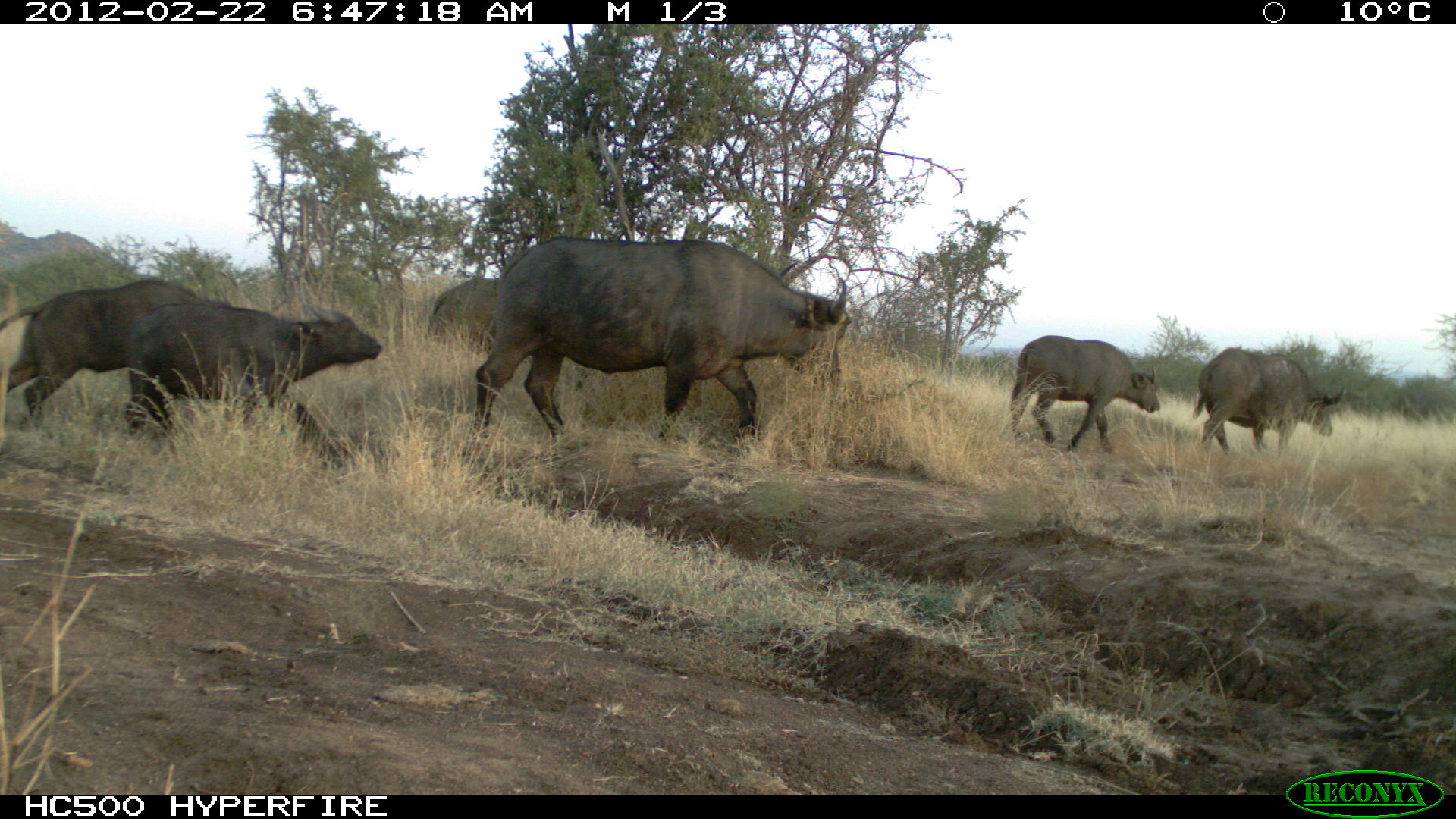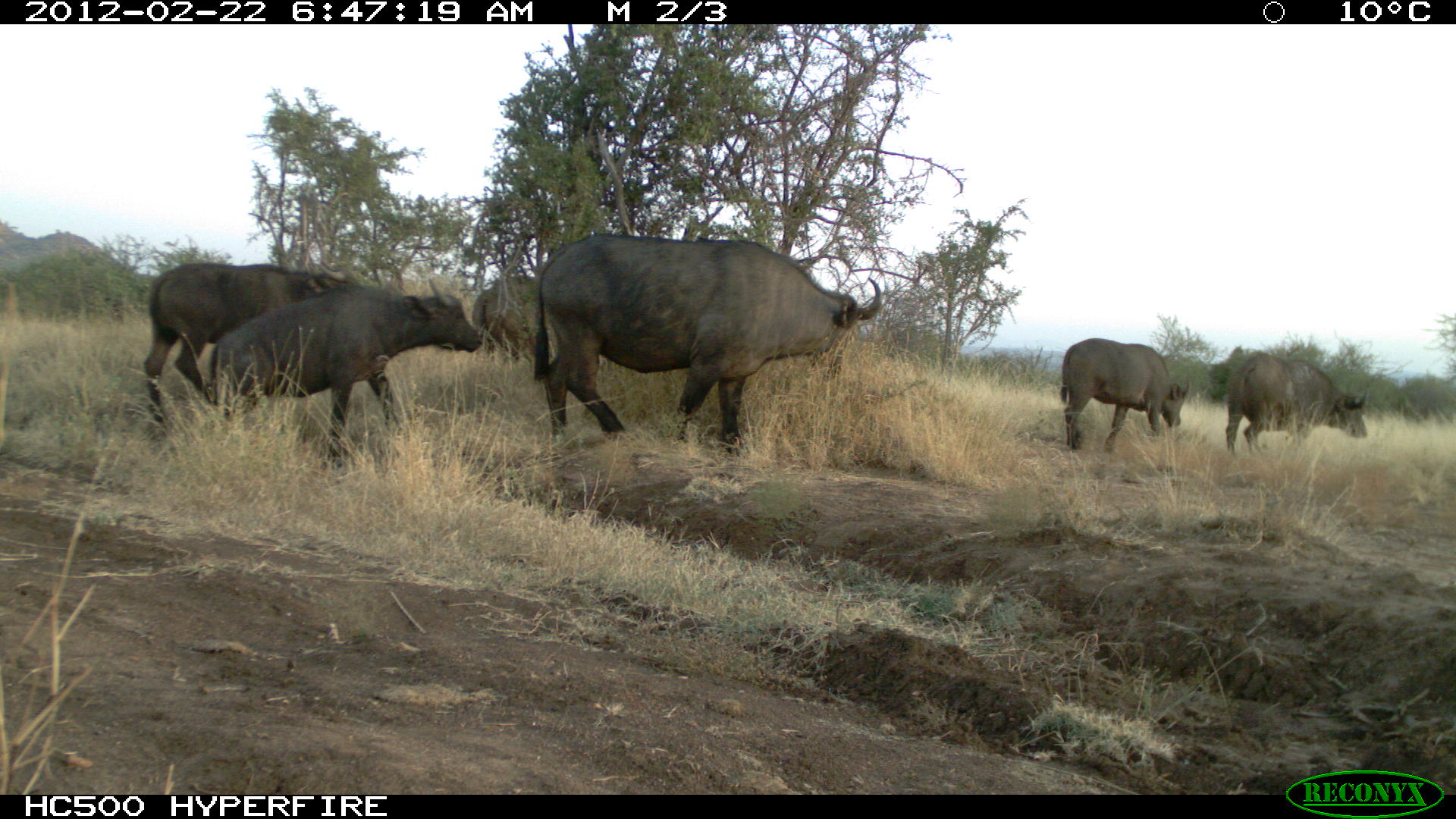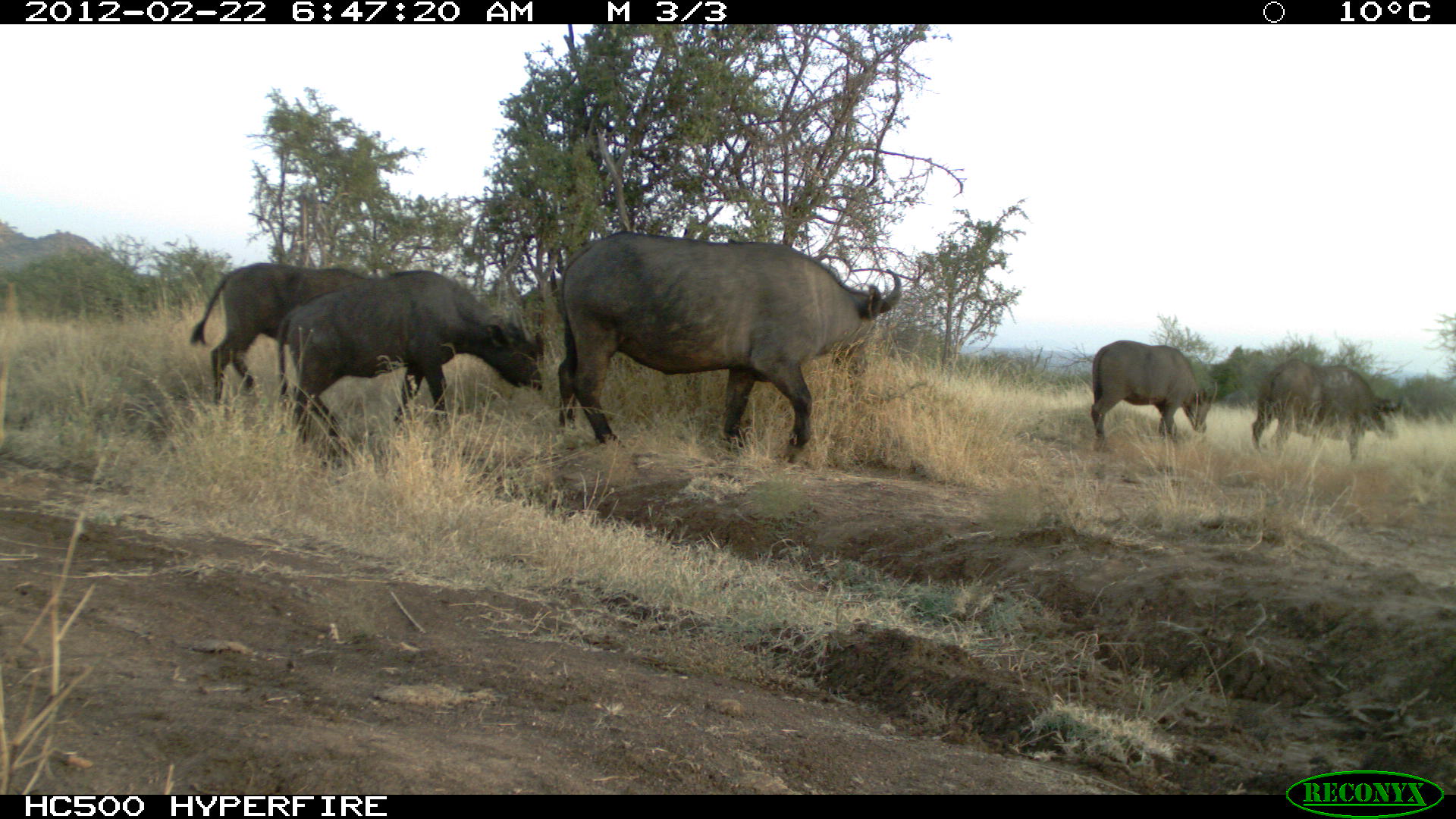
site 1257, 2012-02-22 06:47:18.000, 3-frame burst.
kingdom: Animalia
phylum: Chordata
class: Mammalia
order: Artiodactyla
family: Bovidae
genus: Syncerus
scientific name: Syncerus caffer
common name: african buffalo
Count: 6.